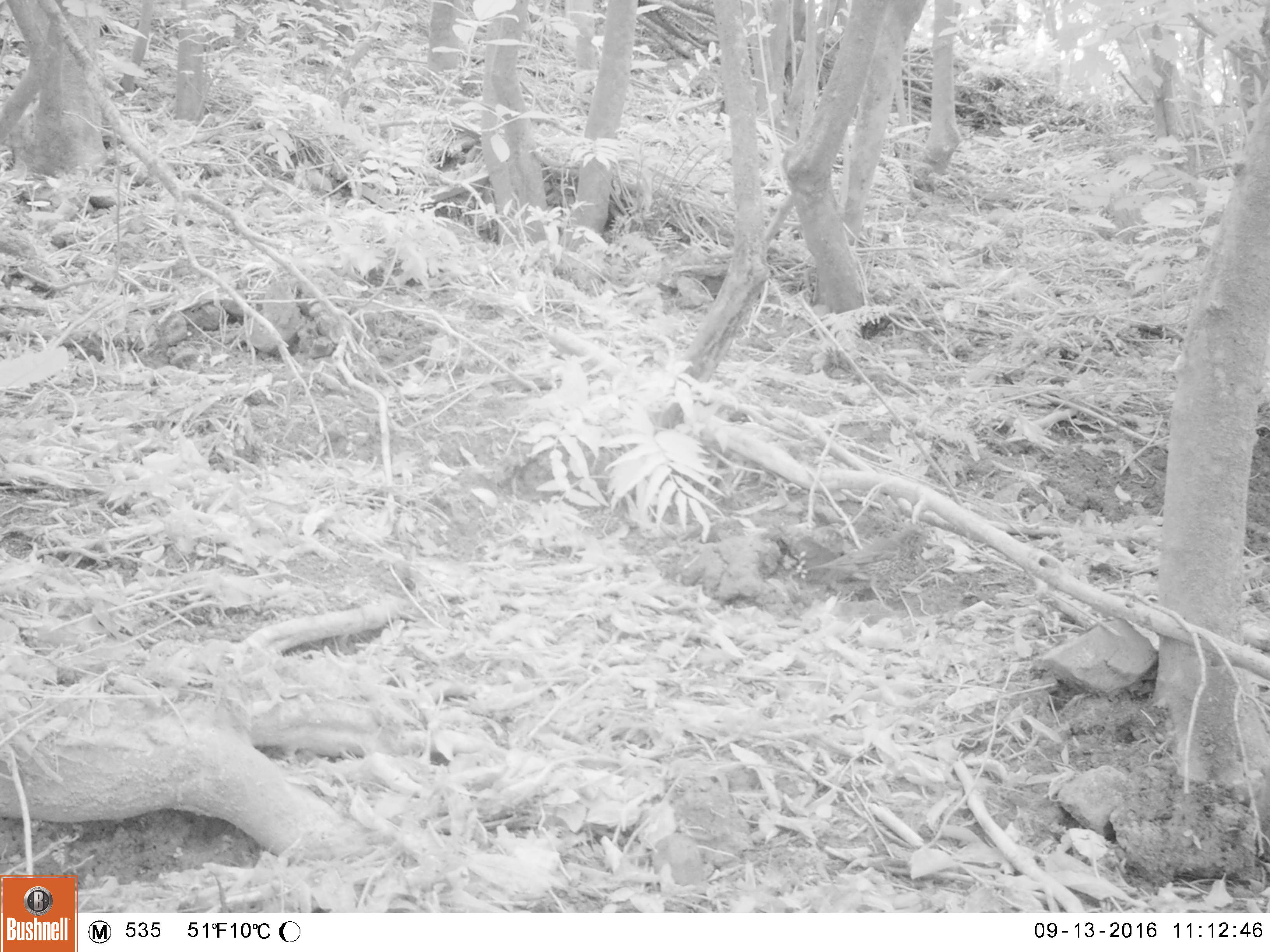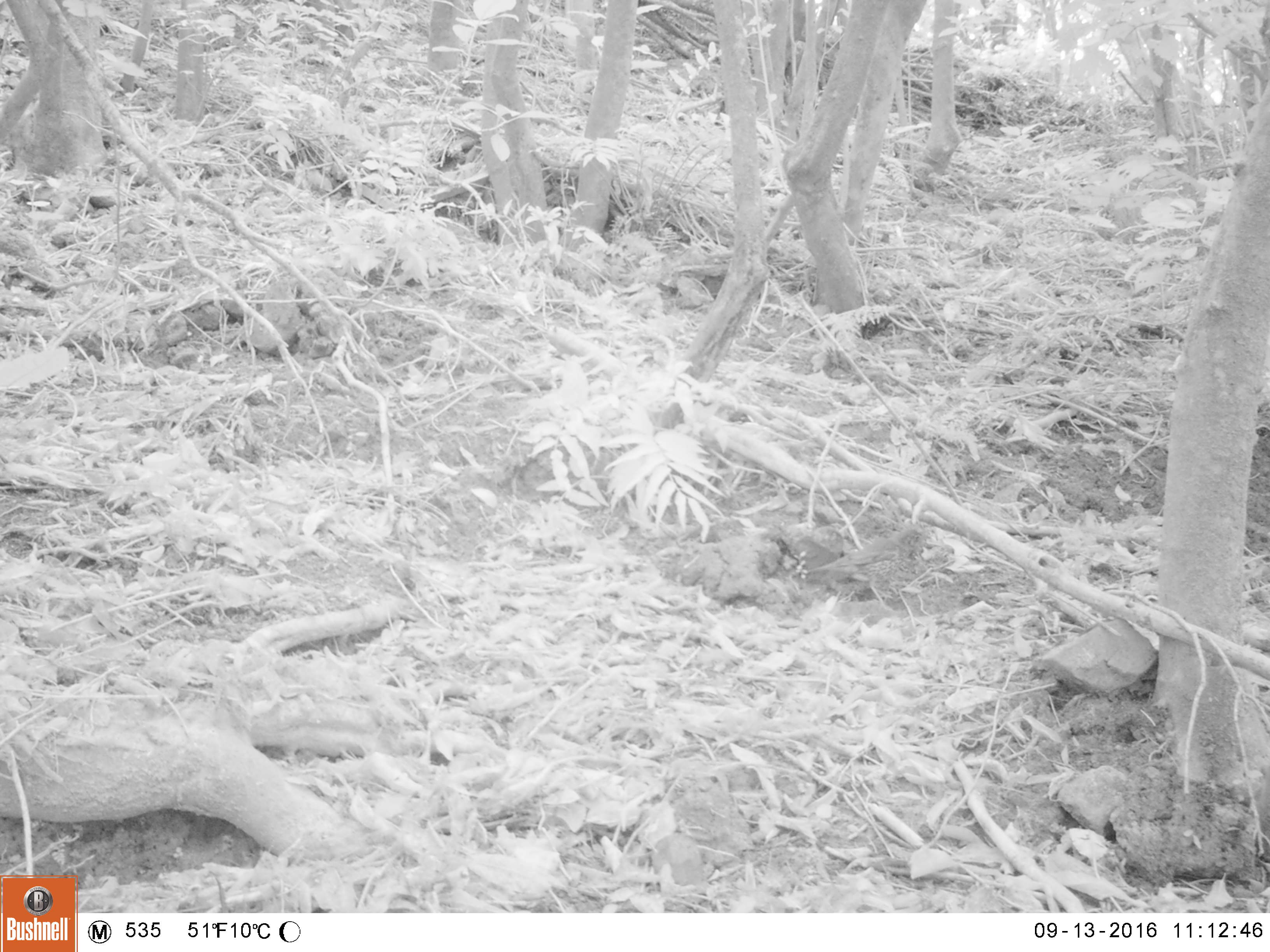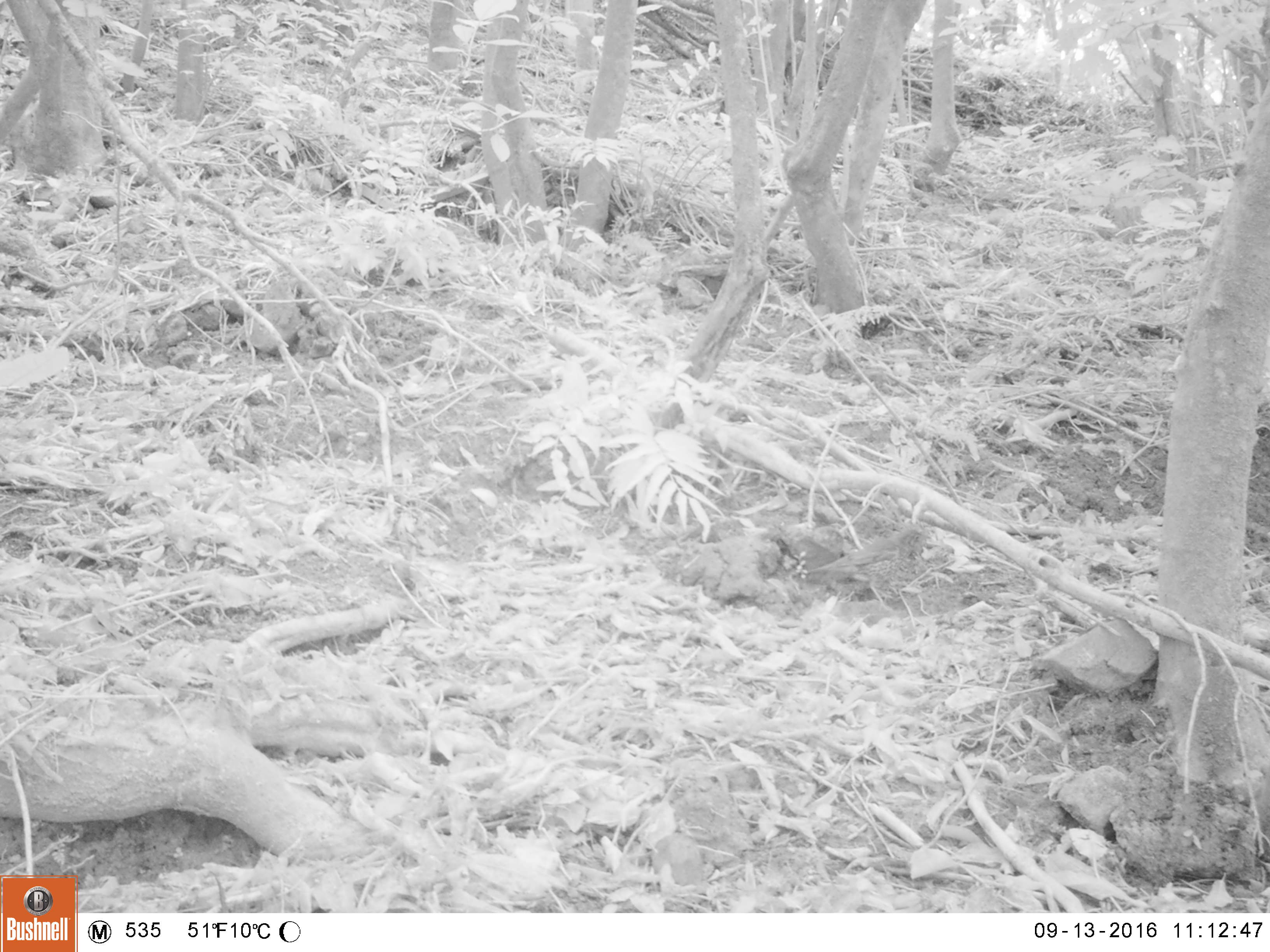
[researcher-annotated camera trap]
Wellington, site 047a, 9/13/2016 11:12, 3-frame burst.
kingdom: Animalia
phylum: Chordata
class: Aves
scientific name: Aves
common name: bird